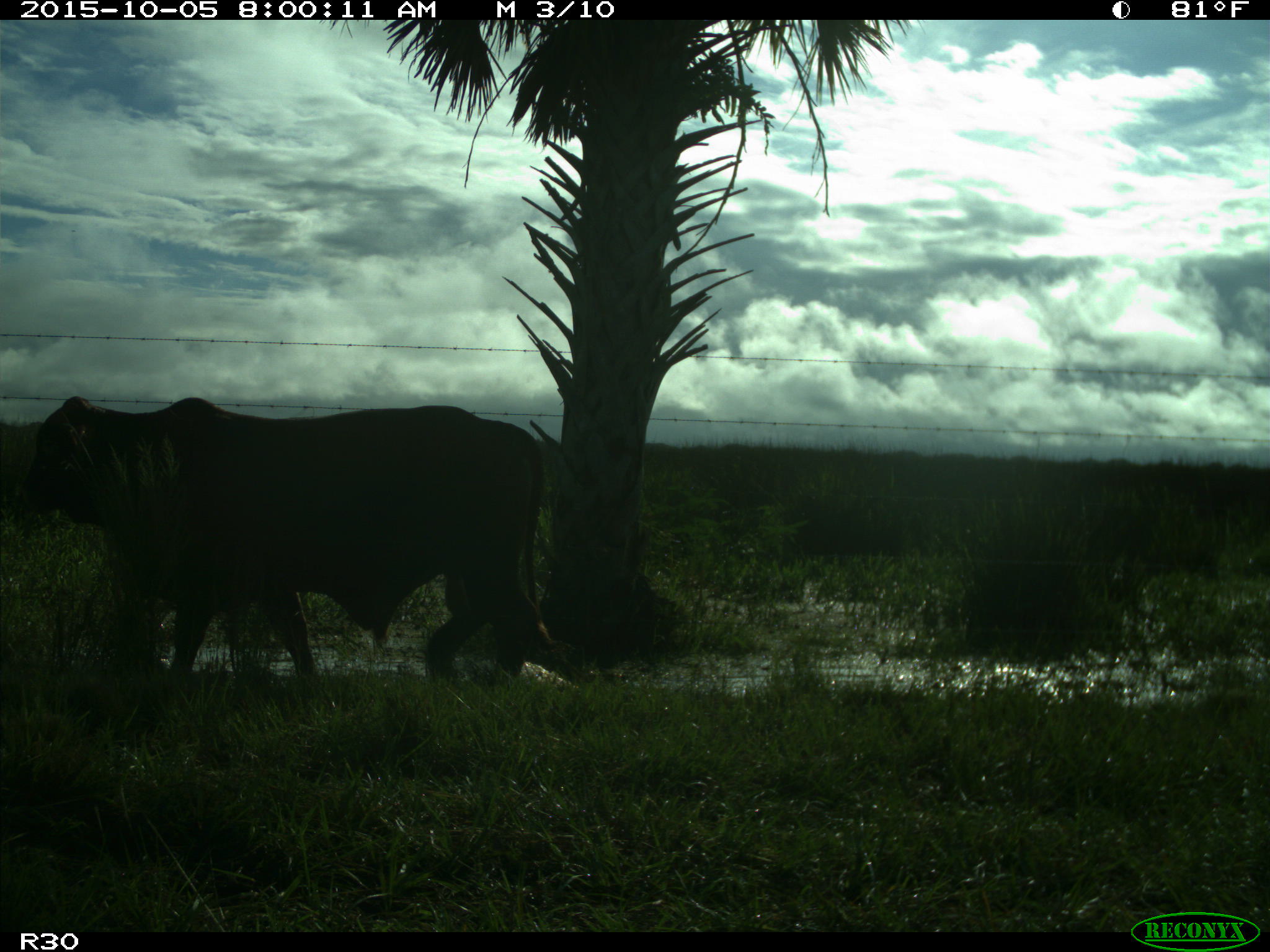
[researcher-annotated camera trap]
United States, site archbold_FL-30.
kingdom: Animalia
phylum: Chordata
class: Mammalia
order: Artiodactyla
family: Bovidae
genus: Bos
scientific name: Bos taurus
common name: domestic cow